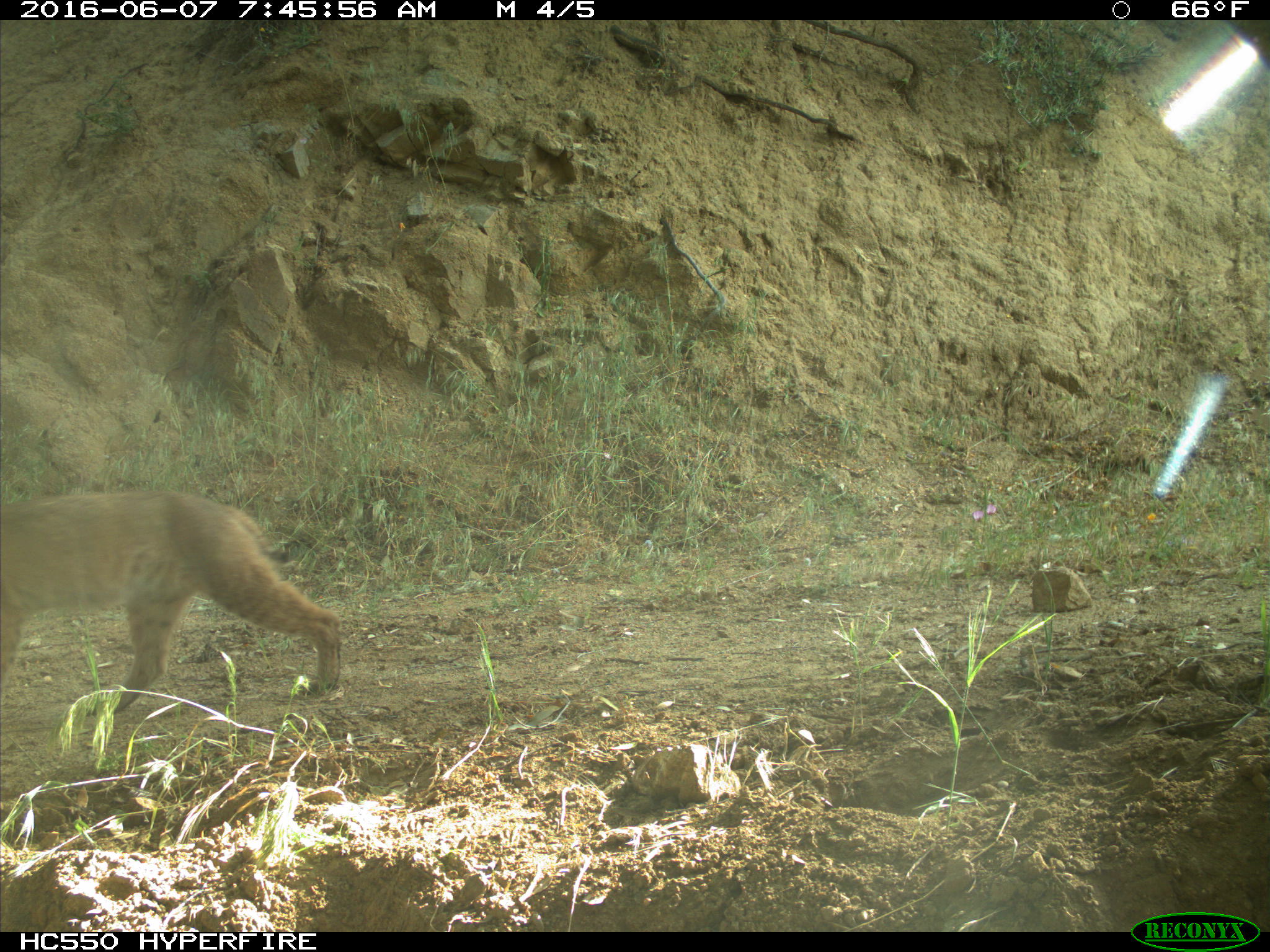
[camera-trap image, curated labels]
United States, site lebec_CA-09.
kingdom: Animalia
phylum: Chordata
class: Mammalia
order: Carnivora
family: Felidae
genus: Lynx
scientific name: Lynx rufus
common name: bobcat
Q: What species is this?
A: Lynx rufus (bobcat).